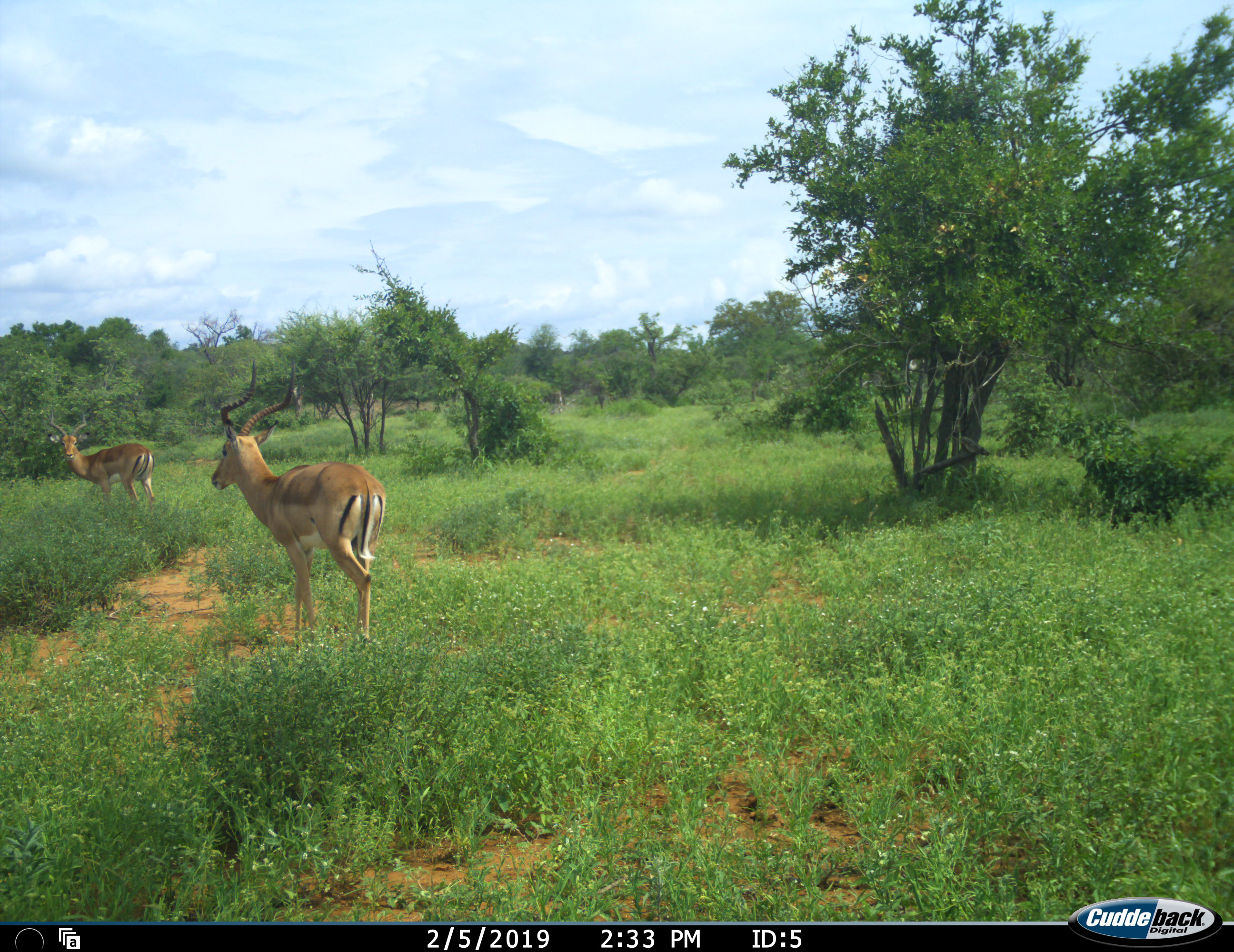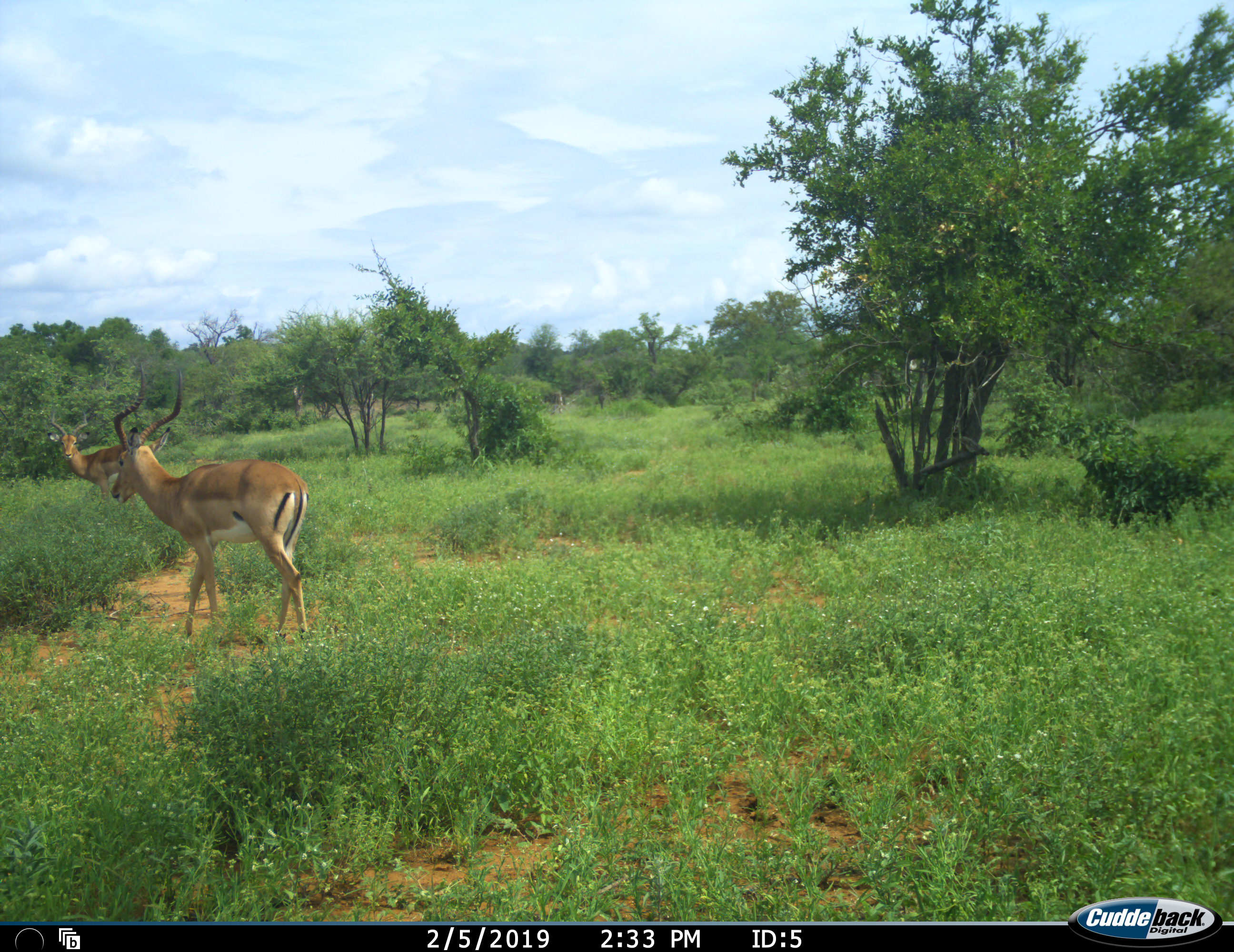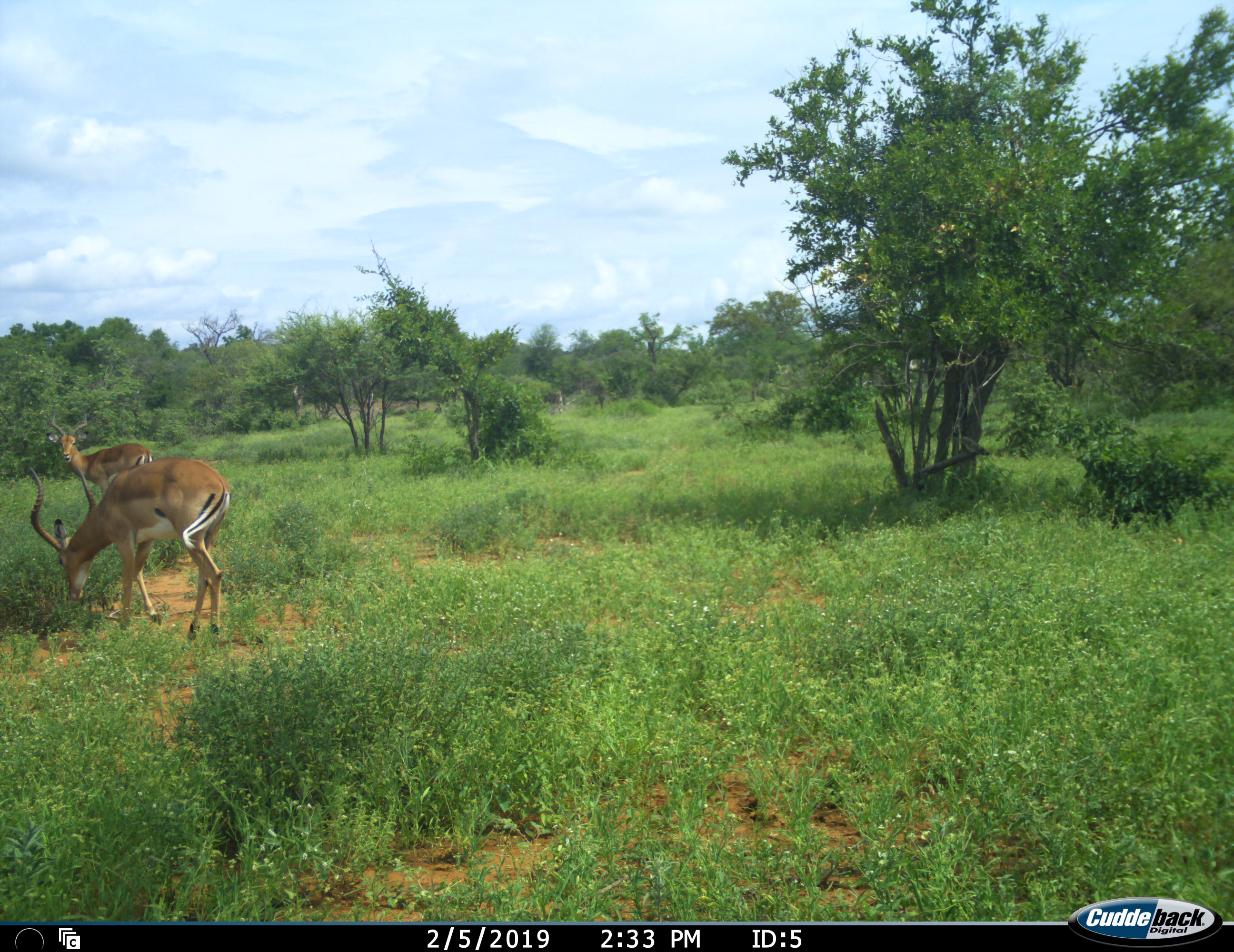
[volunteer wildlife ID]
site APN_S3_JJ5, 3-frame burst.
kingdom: Animalia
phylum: Chordata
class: Mammalia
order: Artiodactyla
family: Bovidae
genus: Aepyceros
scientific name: Aepyceros melampus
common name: impala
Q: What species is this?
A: Impala (Aepyceros melampus).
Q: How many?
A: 2.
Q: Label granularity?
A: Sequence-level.